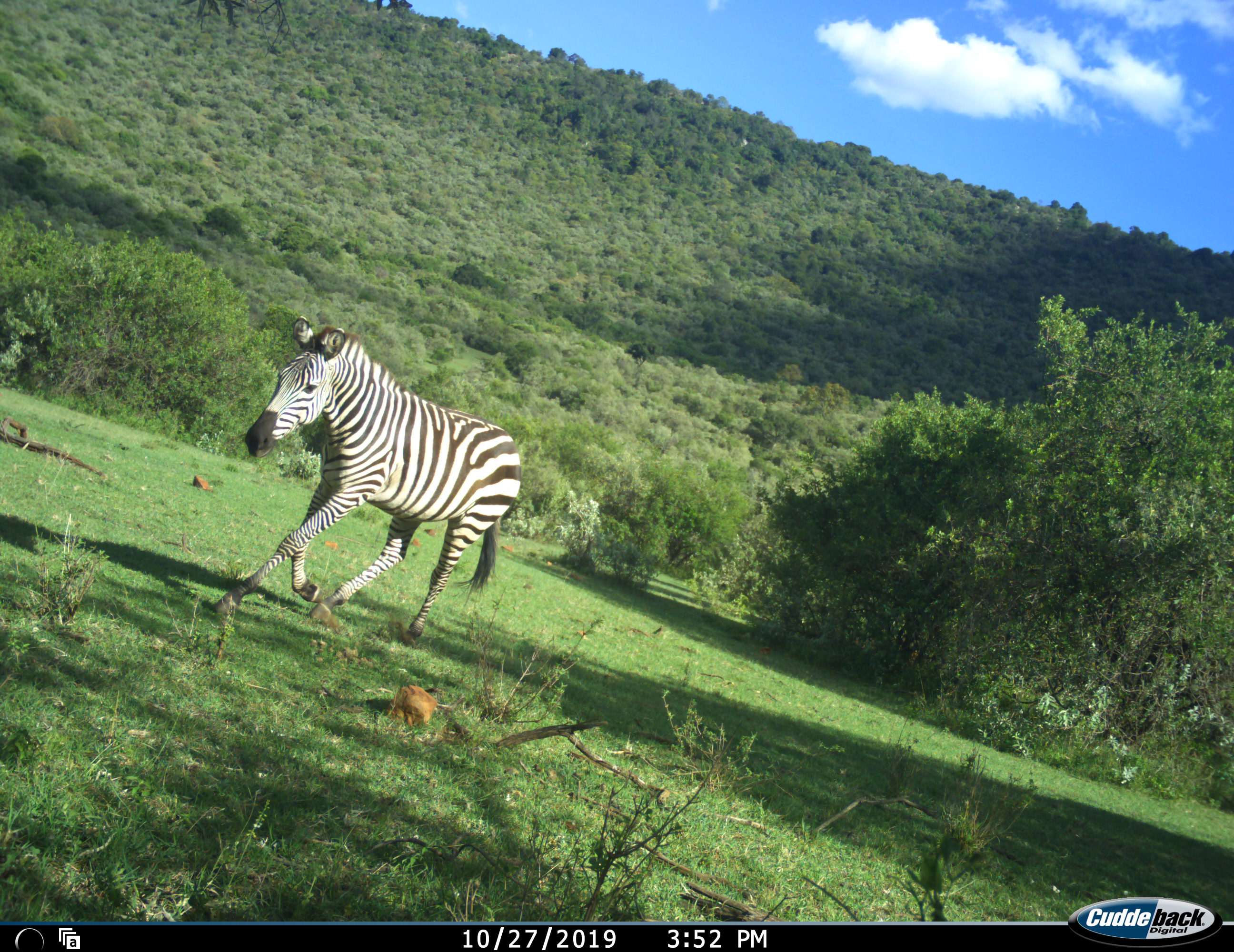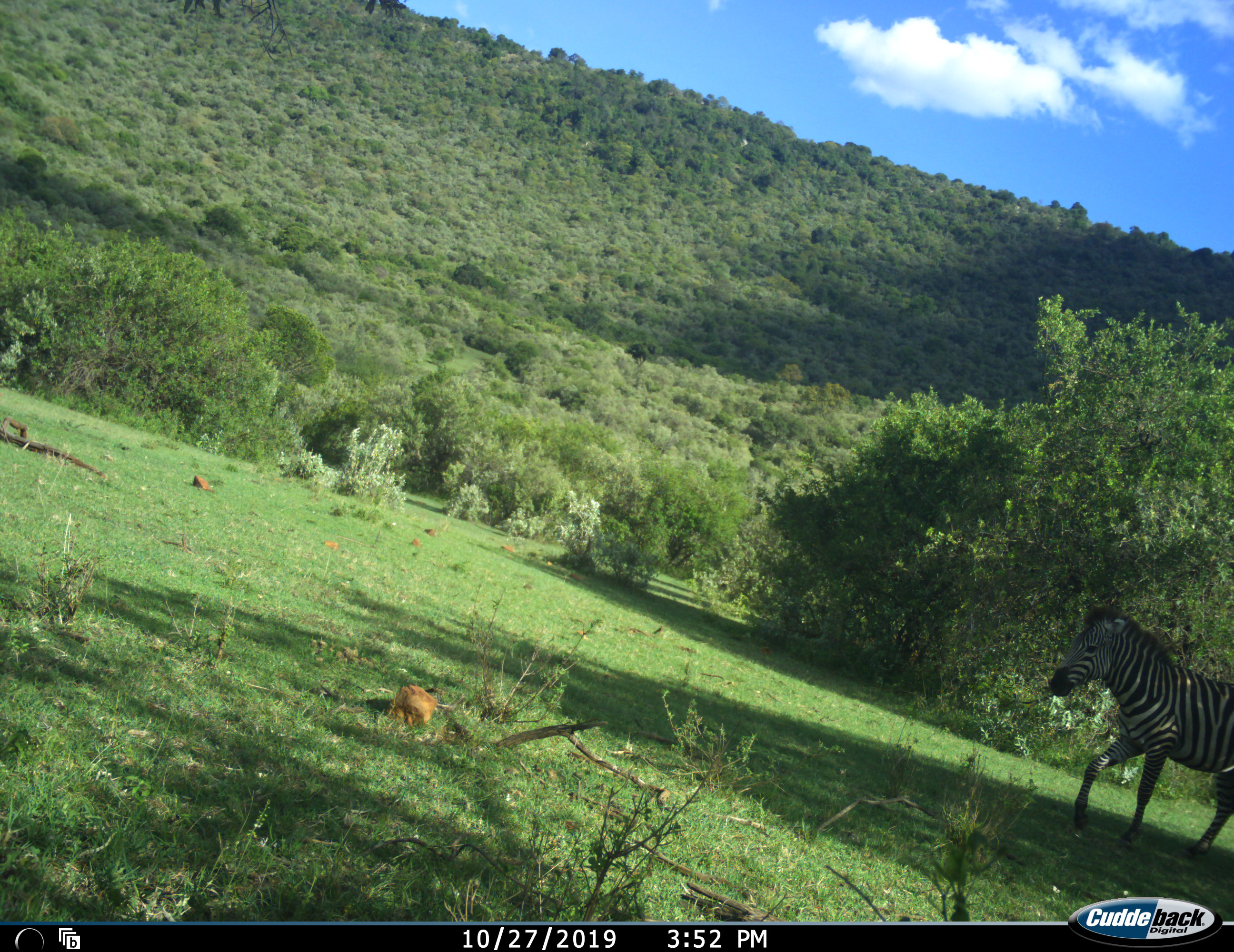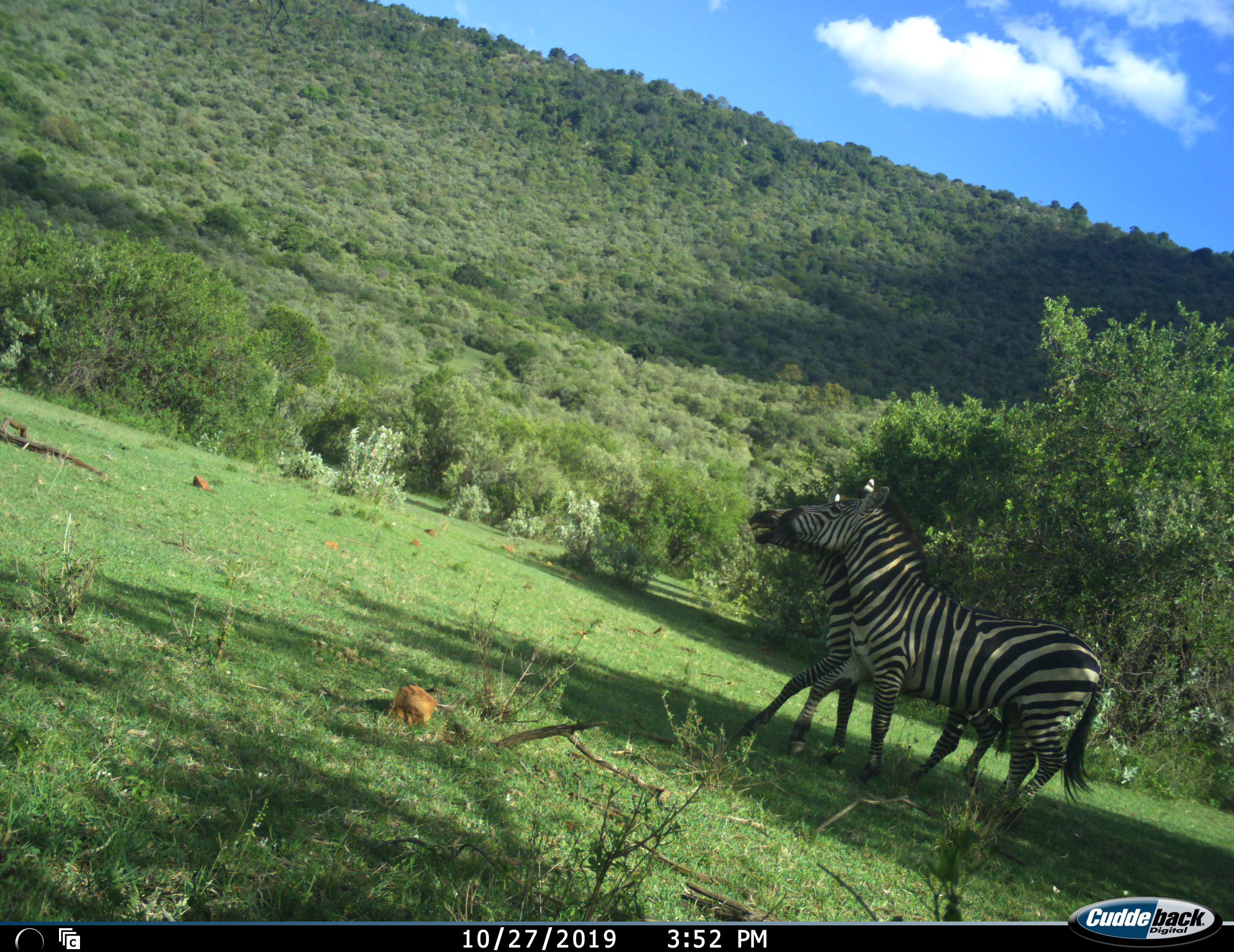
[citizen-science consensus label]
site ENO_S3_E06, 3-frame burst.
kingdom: Animalia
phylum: Chordata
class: Mammalia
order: Perissodactyla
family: Equidae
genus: Equus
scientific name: Equus quagga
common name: plains zebra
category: zebraplains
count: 2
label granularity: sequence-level